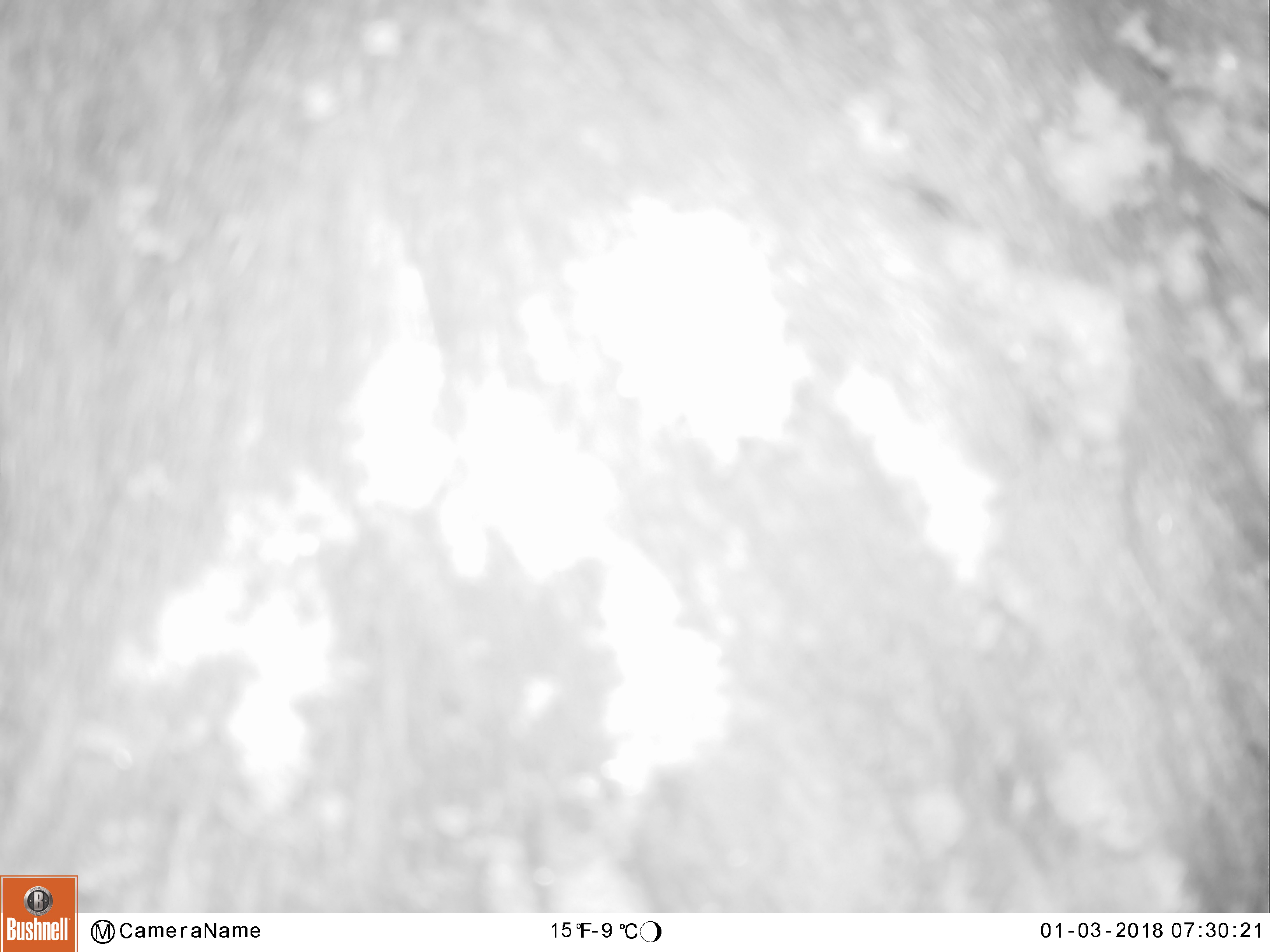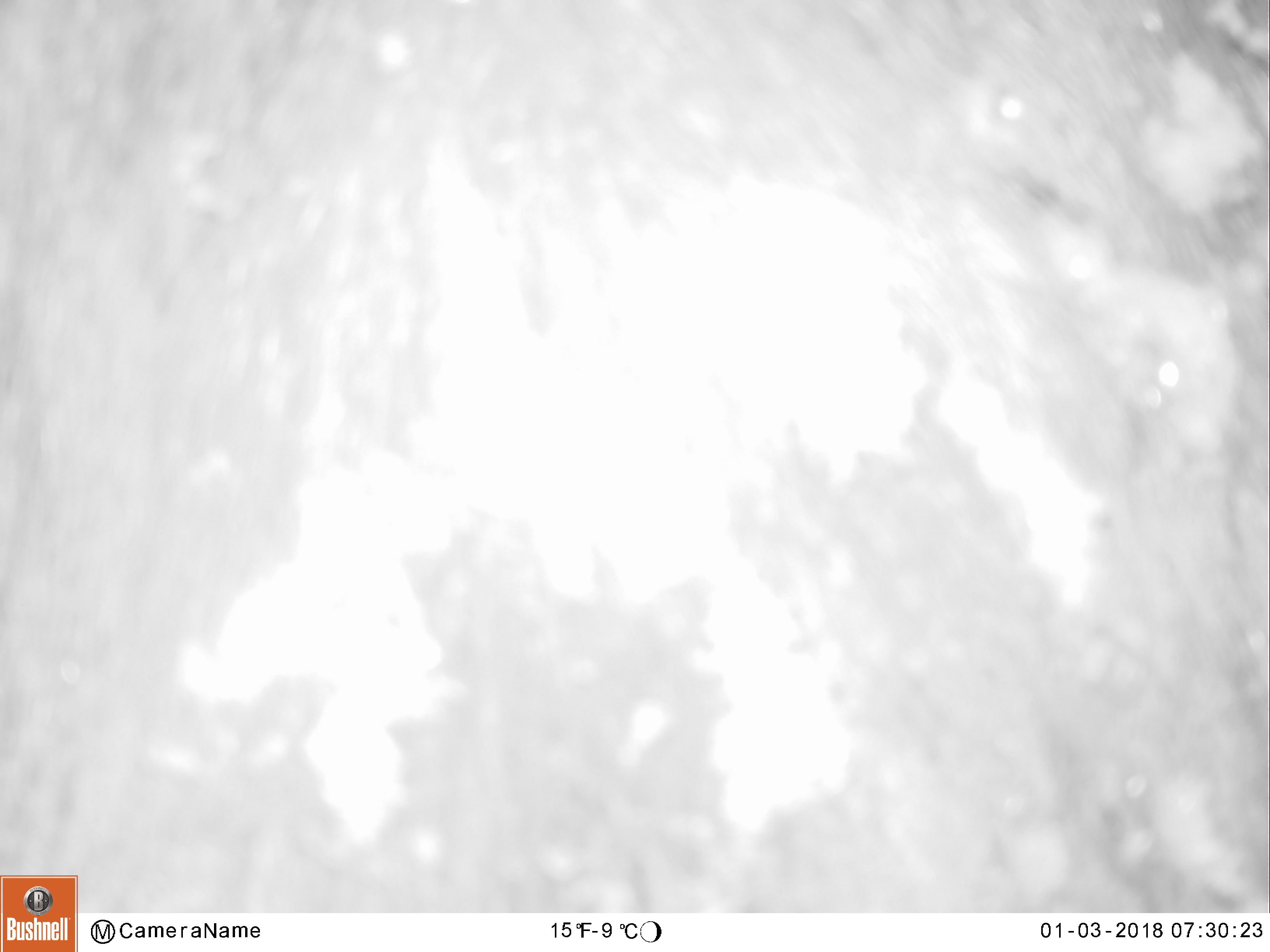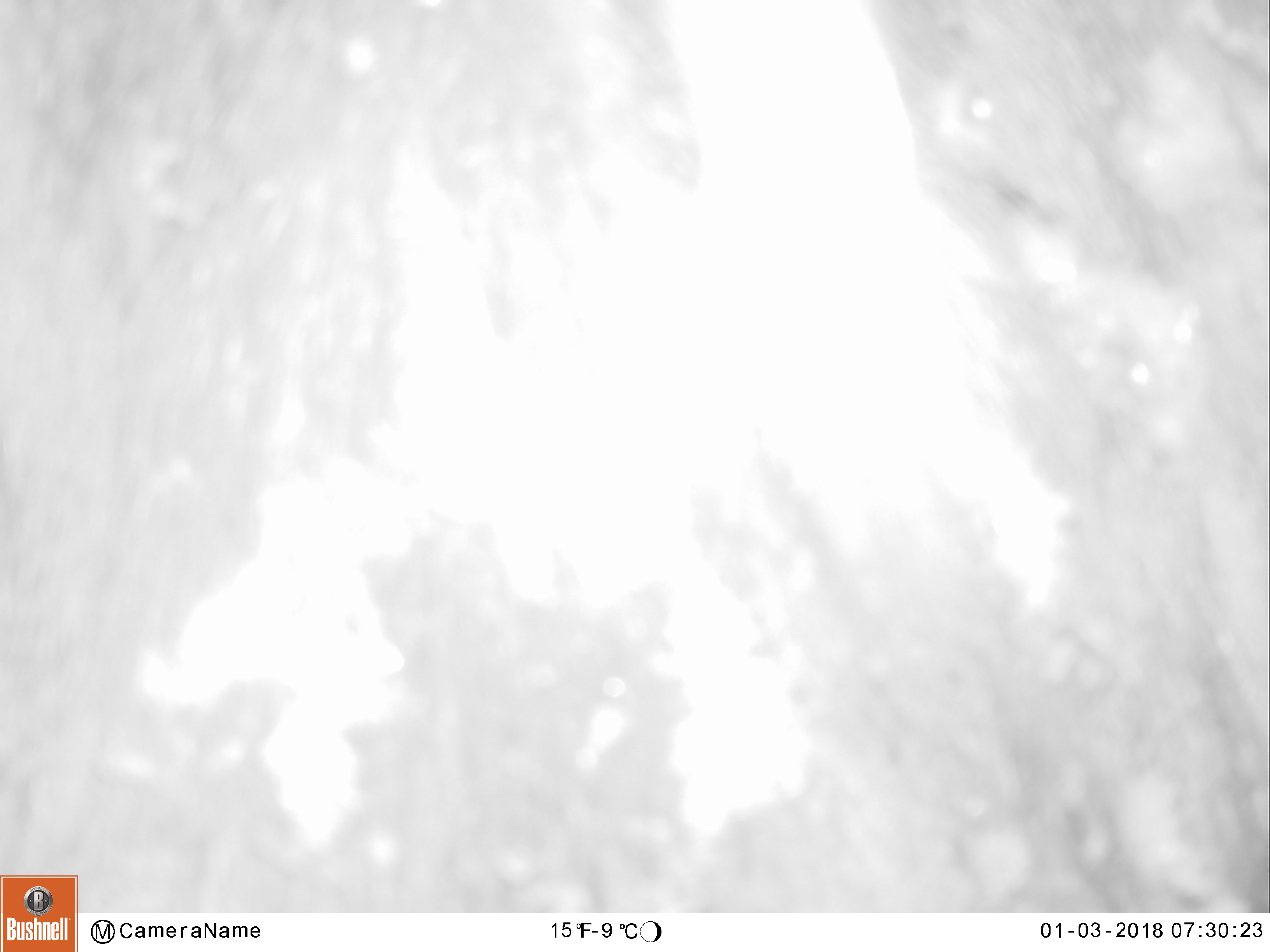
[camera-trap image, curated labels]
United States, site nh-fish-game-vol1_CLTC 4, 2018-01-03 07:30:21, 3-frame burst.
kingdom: Animalia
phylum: Chordata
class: Mammalia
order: Artiodactyla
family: Cervidae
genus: Alces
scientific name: Alces alces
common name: moose